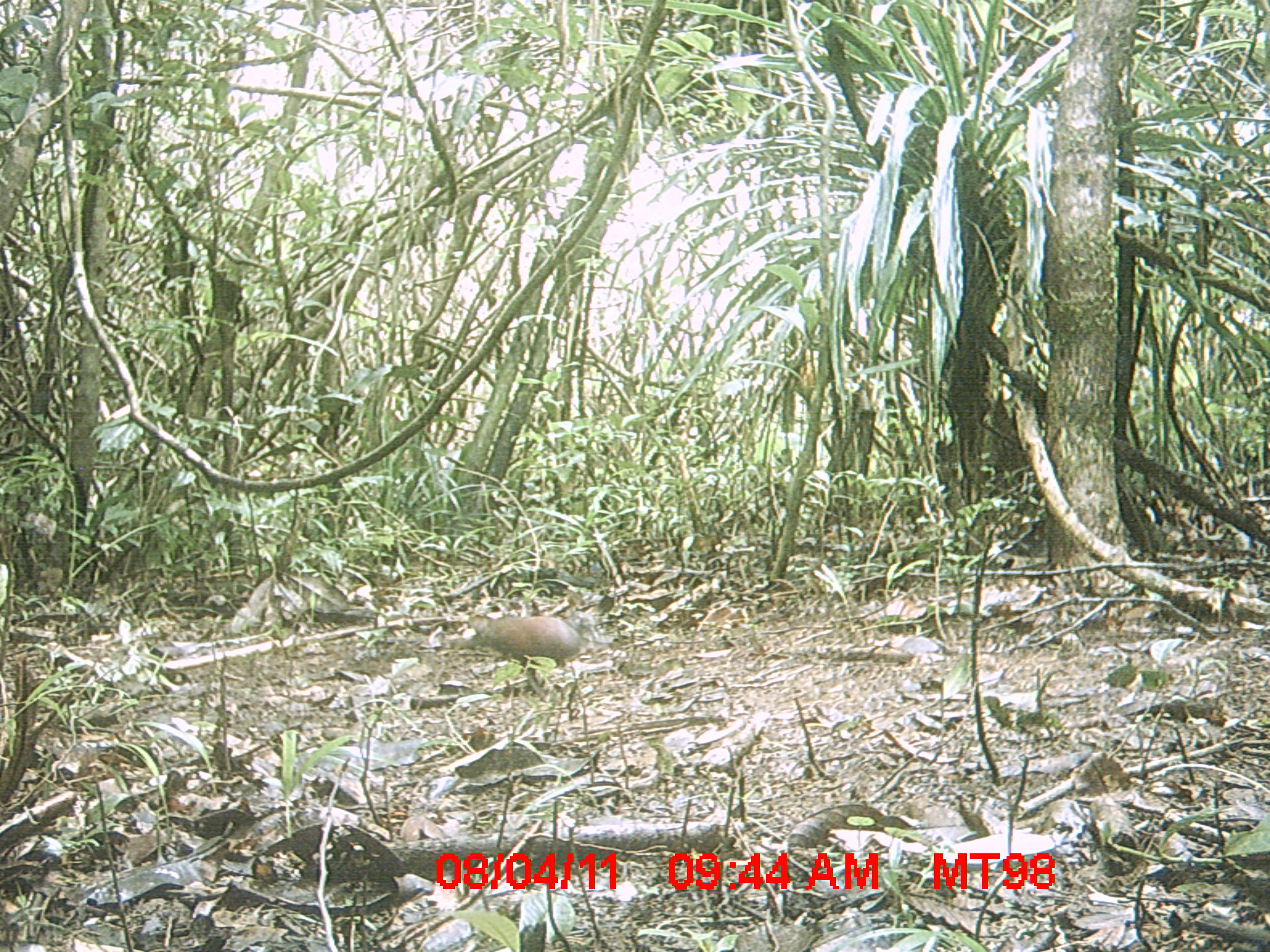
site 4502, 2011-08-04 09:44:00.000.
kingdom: Animalia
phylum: Chordata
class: Aves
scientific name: Aves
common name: bird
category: unknown bird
Unknown bird (bird) (Aves), count 1.